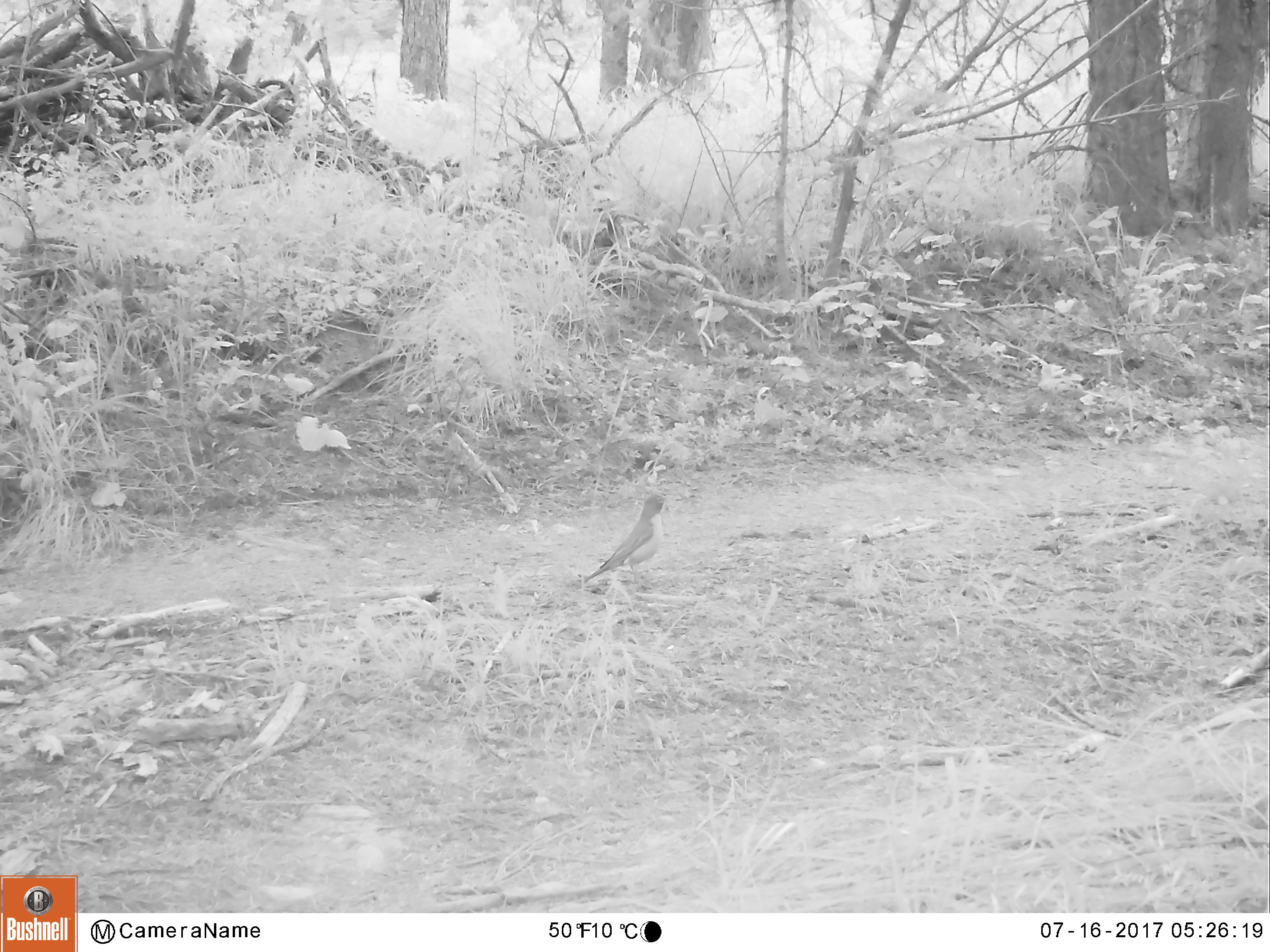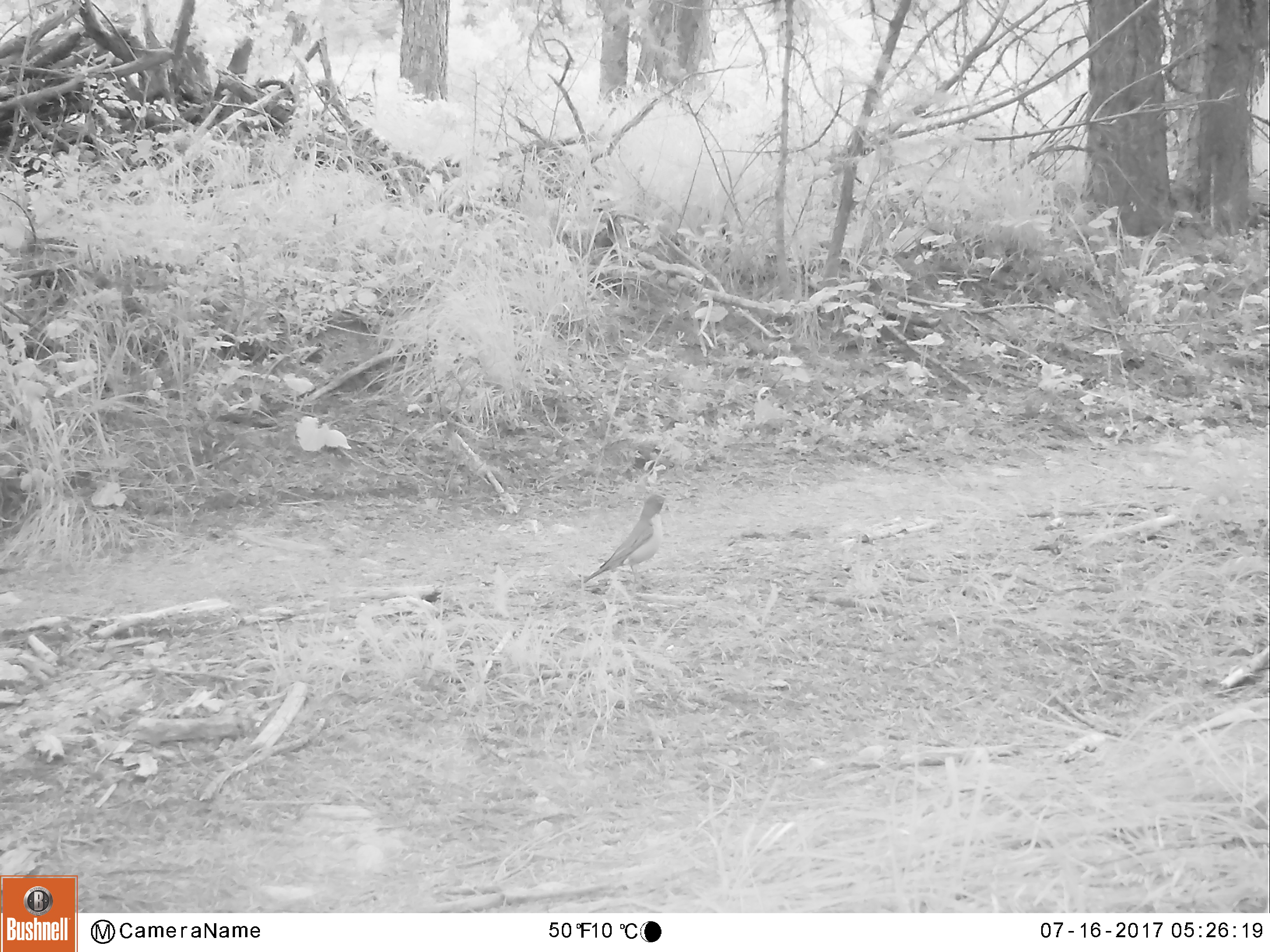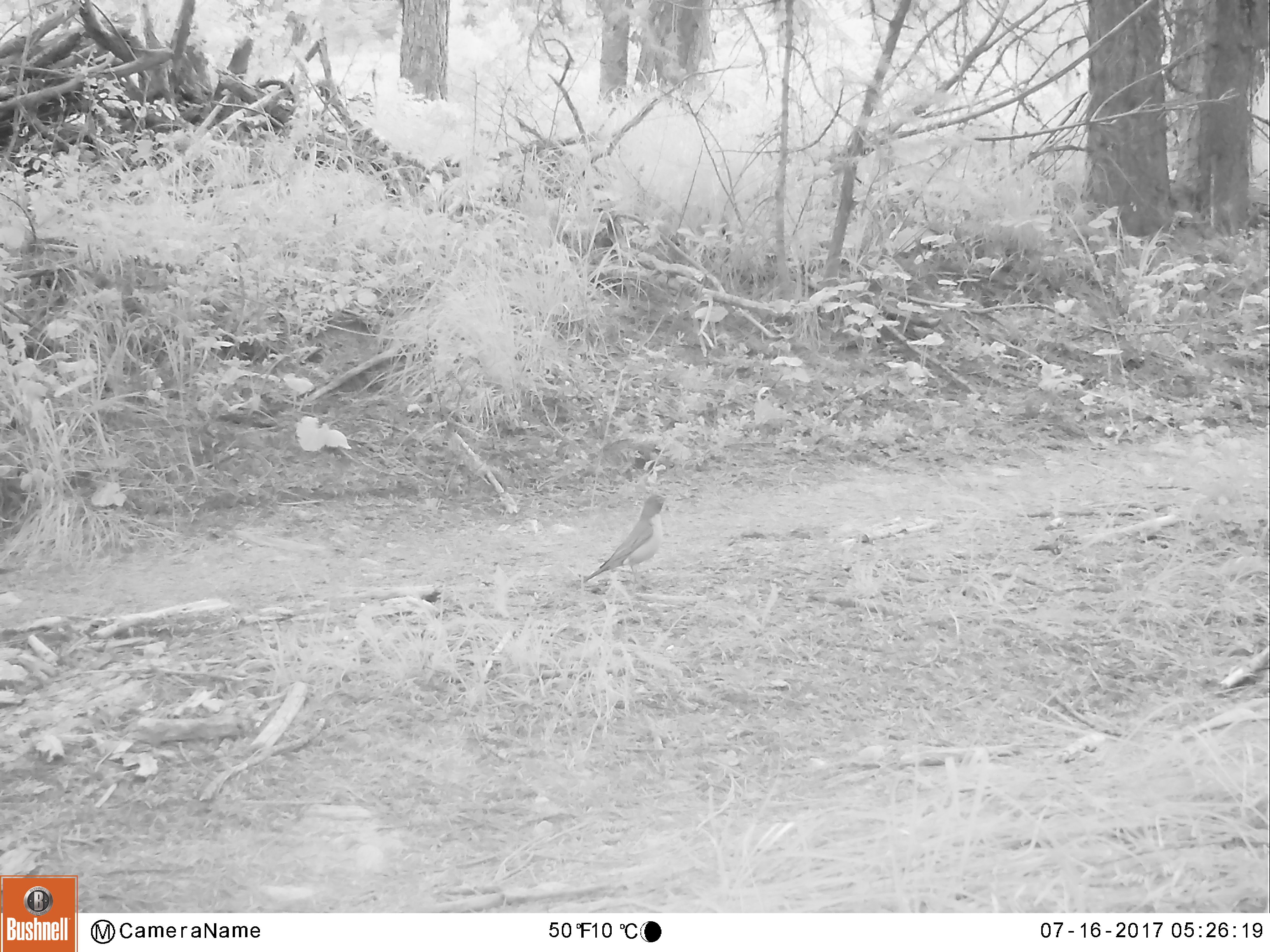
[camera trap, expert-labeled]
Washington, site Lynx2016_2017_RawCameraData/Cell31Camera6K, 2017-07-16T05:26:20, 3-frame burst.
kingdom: Animalia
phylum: Chordata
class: Aves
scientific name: Aves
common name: birds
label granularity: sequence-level